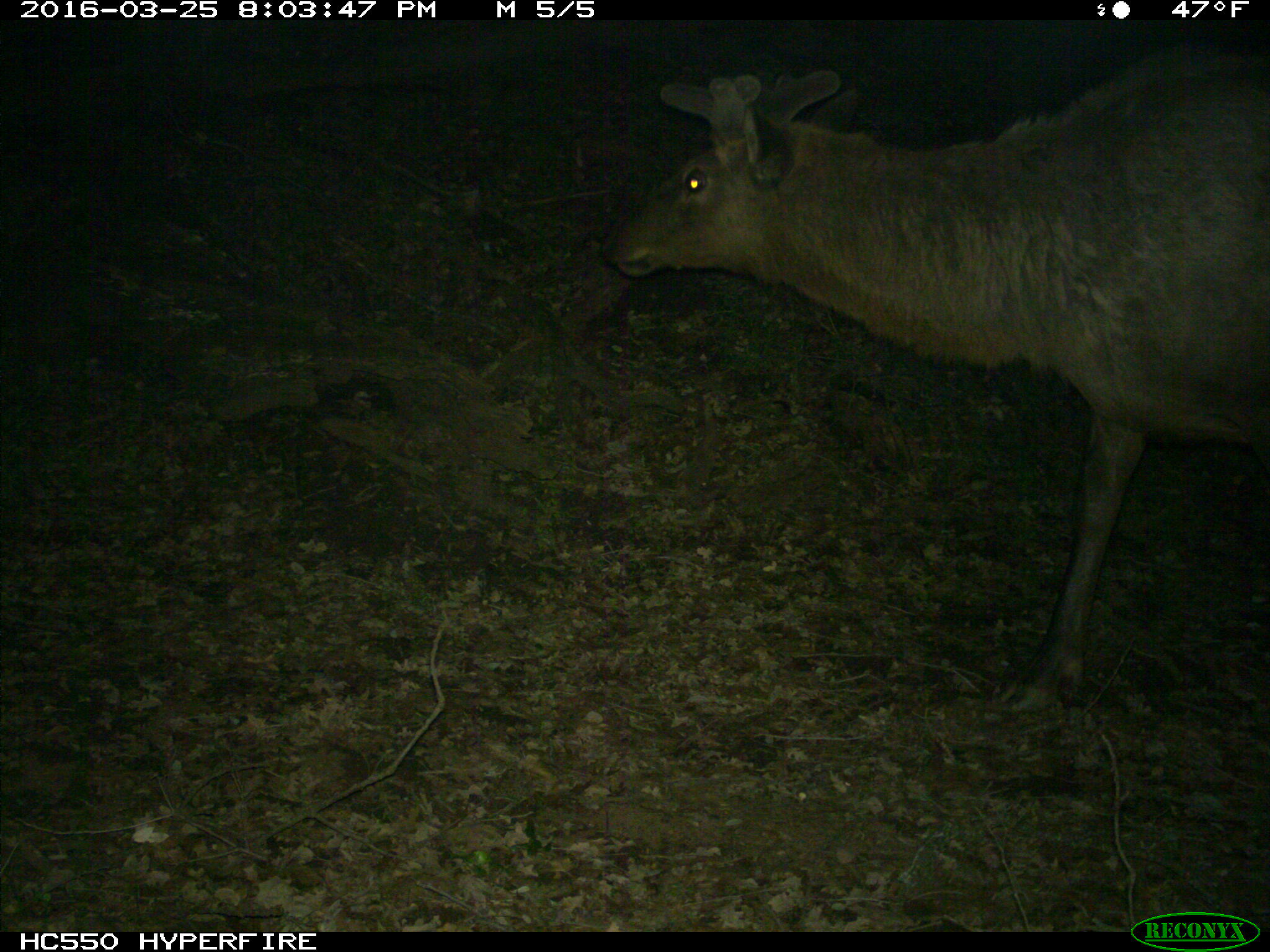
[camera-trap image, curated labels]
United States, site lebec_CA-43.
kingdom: Animalia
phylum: Chordata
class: Mammalia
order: Artiodactyla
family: Cervidae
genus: Cervus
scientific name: Cervus canadensis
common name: elk